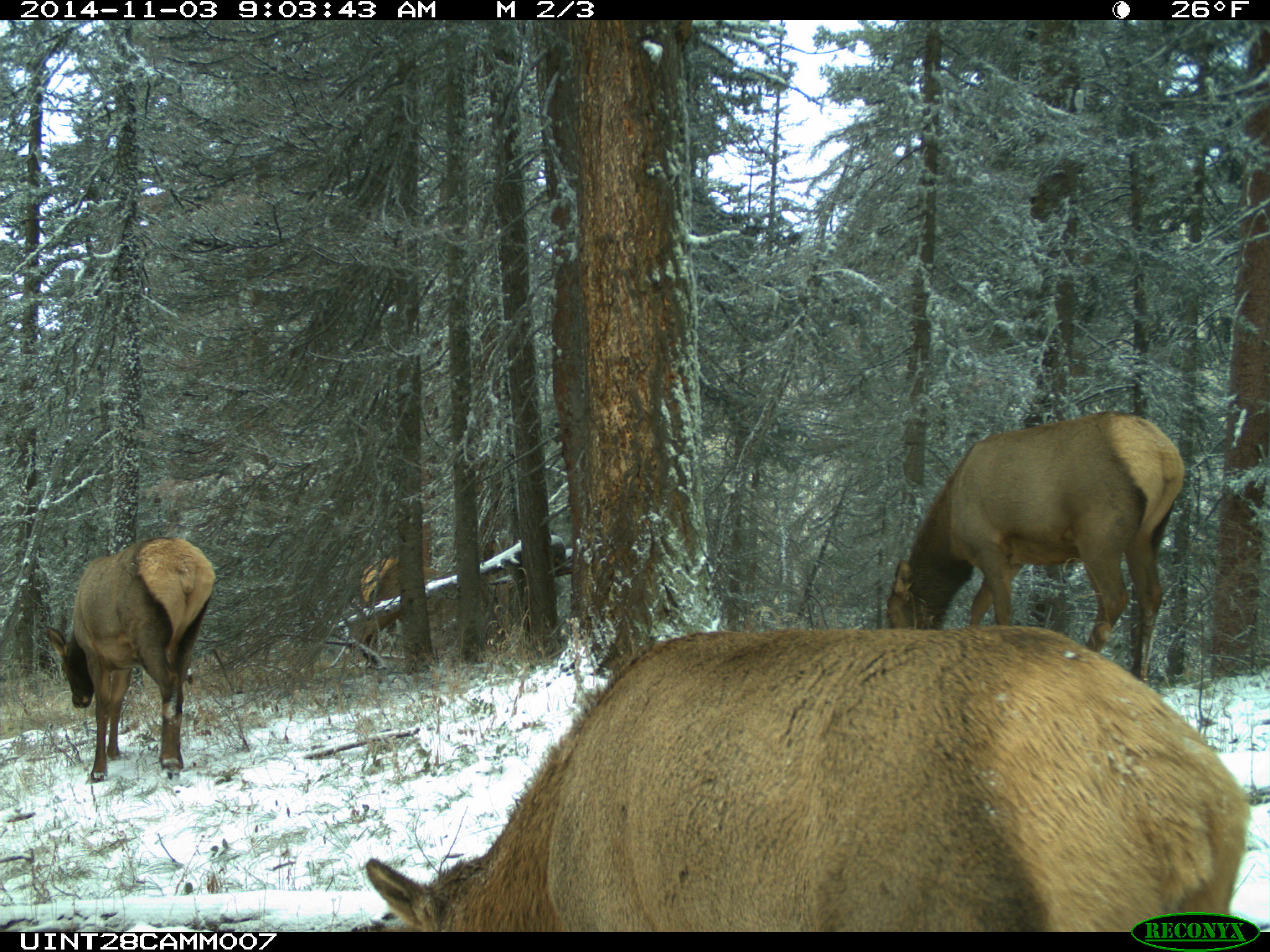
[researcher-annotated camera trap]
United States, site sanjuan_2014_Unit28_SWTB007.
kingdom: Animalia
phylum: Chordata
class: Mammalia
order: Artiodactyla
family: Cervidae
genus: Cervus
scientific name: Cervus elaphus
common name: red deer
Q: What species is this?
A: Cervus elaphus (red deer).